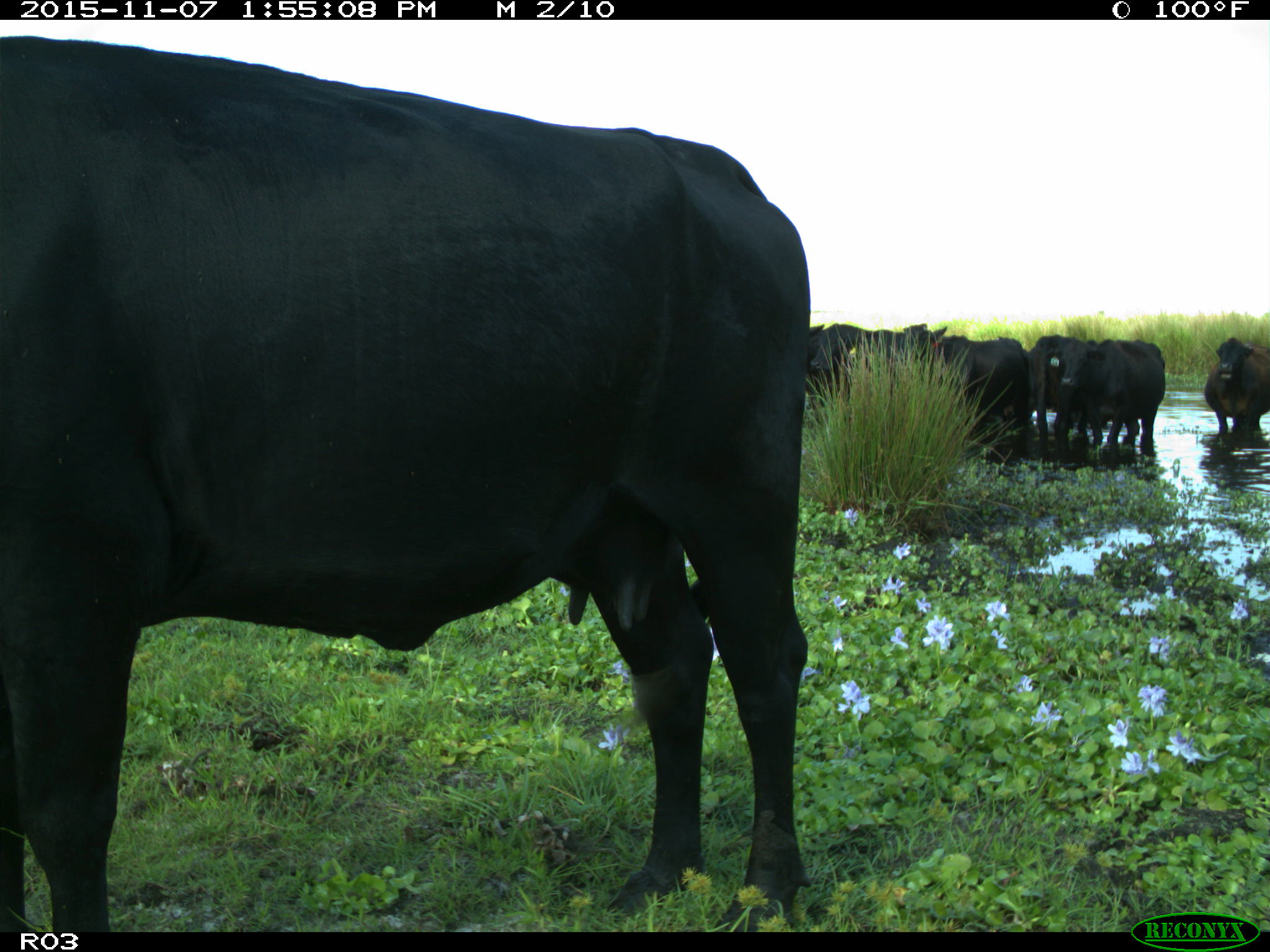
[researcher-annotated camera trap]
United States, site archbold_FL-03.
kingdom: Animalia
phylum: Chordata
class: Mammalia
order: Artiodactyla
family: Bovidae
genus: Bos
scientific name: Bos taurus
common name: domestic cow